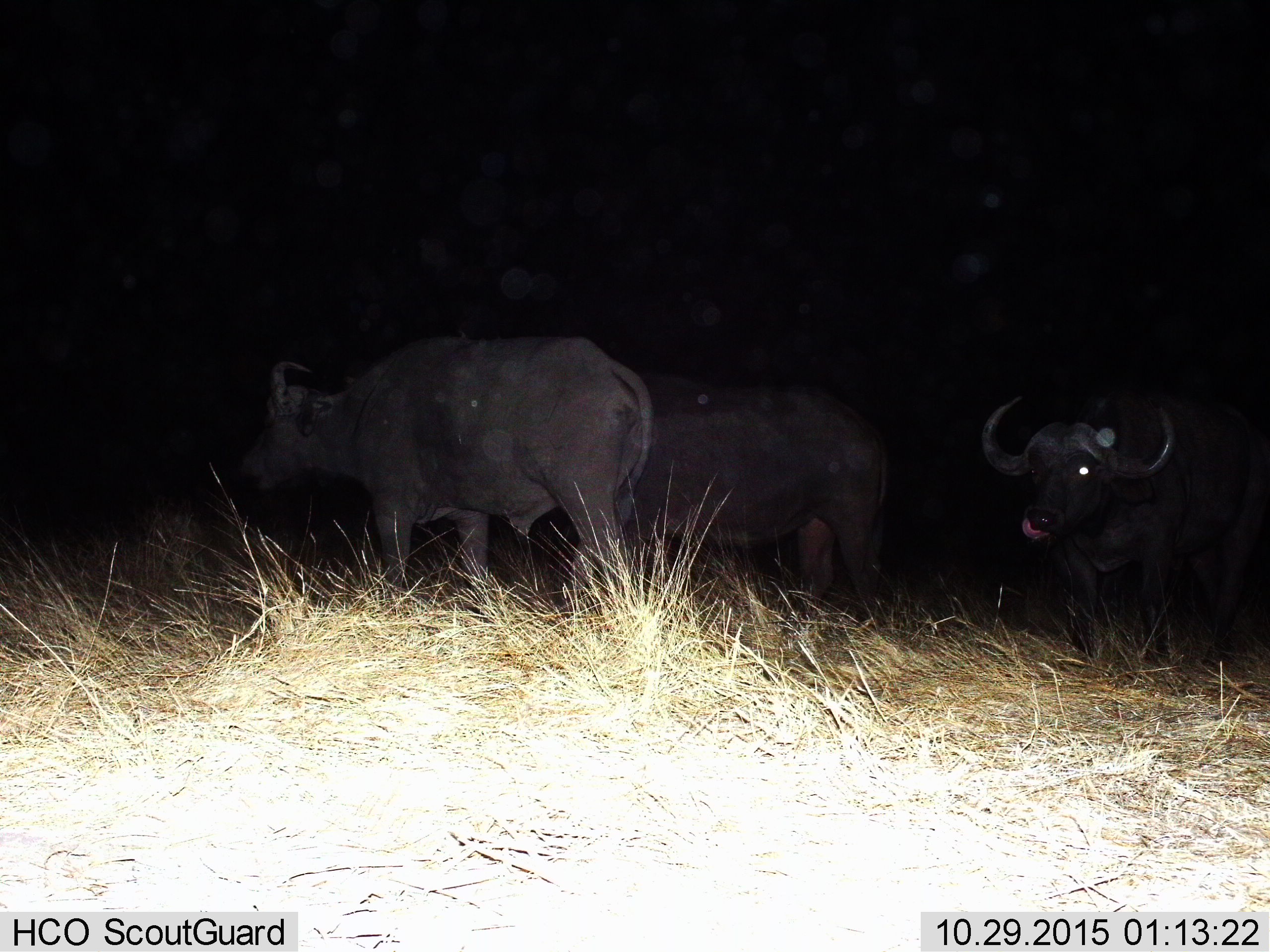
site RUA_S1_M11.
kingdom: Animalia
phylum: Chordata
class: Mammalia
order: Artiodactyla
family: Bovidae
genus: Syncerus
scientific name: Syncerus caffer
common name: african buffalo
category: buffalo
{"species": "buffalo (african buffalo) (Syncerus caffer)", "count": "3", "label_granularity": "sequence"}